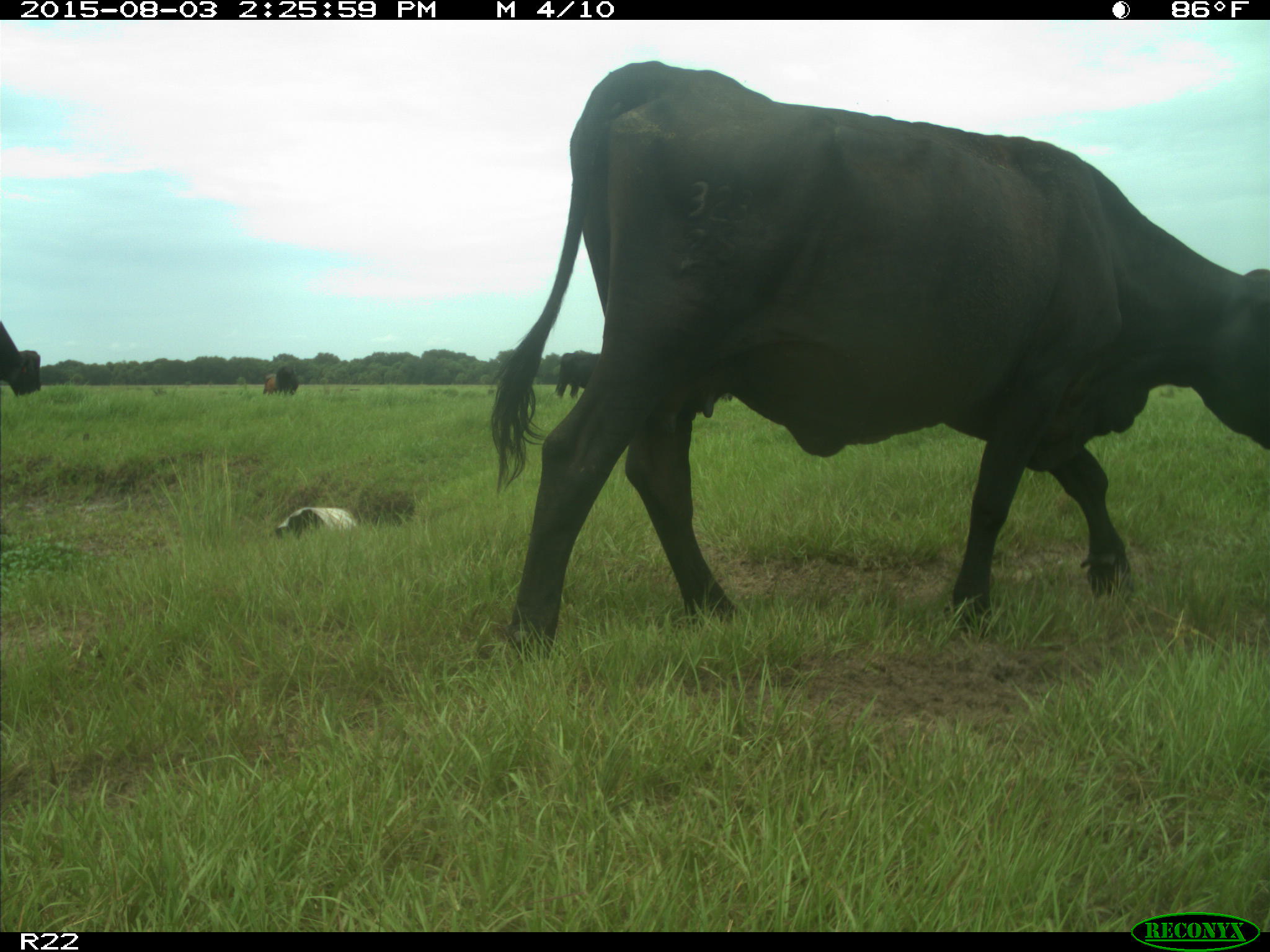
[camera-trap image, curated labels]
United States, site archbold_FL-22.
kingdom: Animalia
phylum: Chordata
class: Mammalia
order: Artiodactyla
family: Bovidae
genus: Bos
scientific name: Bos taurus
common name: domestic cow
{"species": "Bos taurus (domestic cow)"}